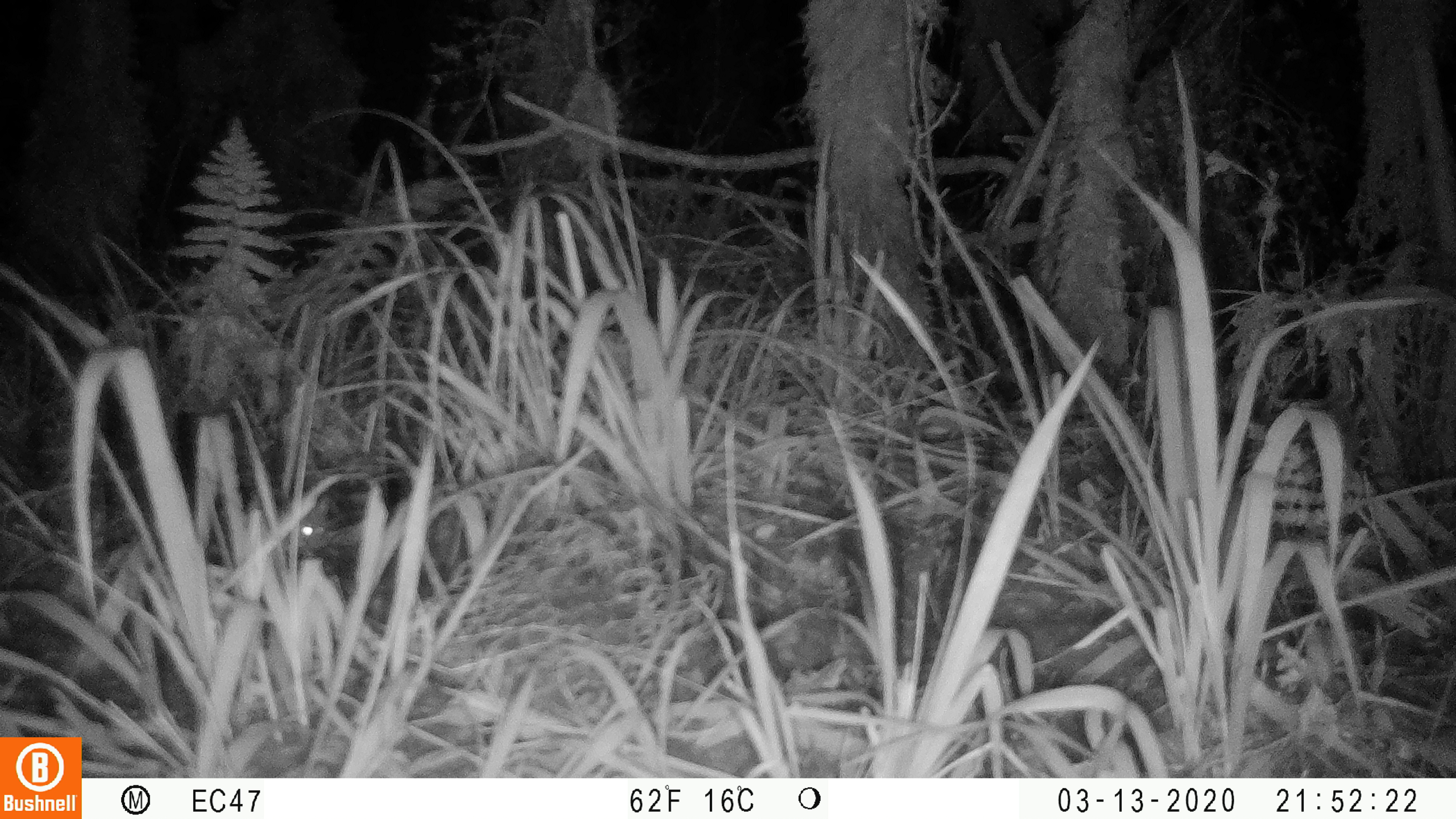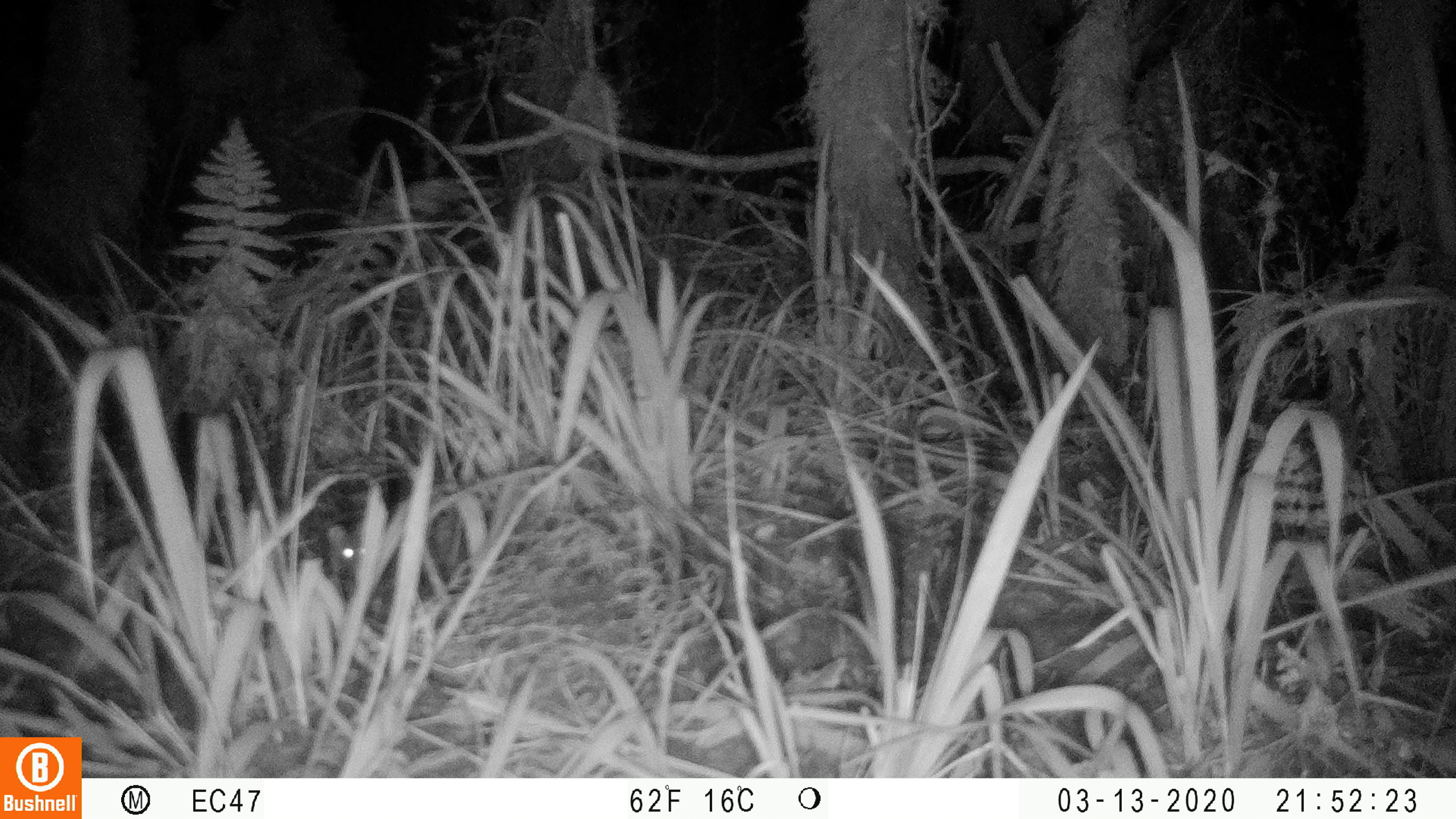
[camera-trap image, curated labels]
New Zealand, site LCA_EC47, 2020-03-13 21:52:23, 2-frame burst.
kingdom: Animalia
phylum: Chordata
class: Mammalia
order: Rodentia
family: Muridae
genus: Mus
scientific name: Mus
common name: mouse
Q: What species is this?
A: Mouse (Mus).